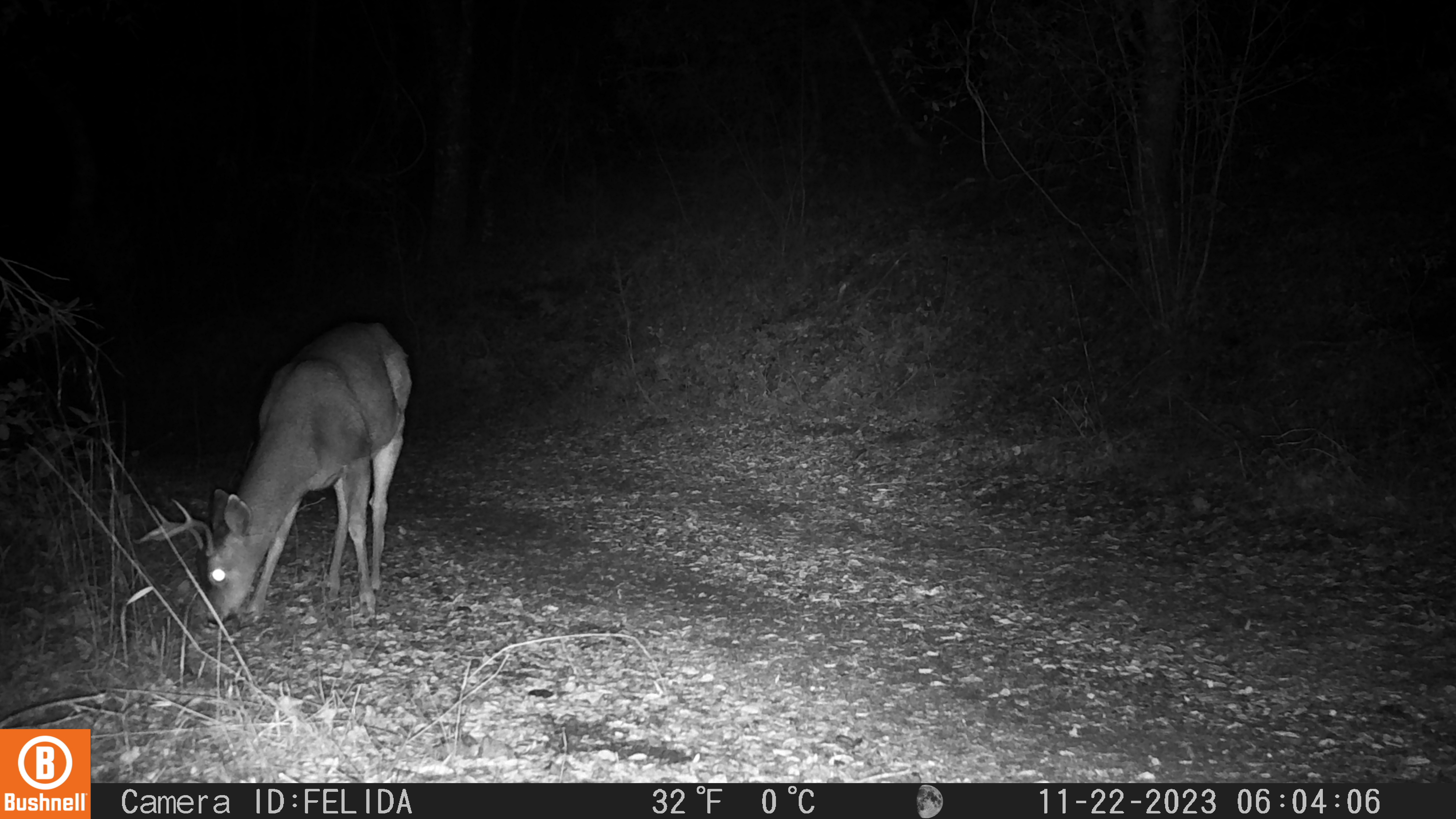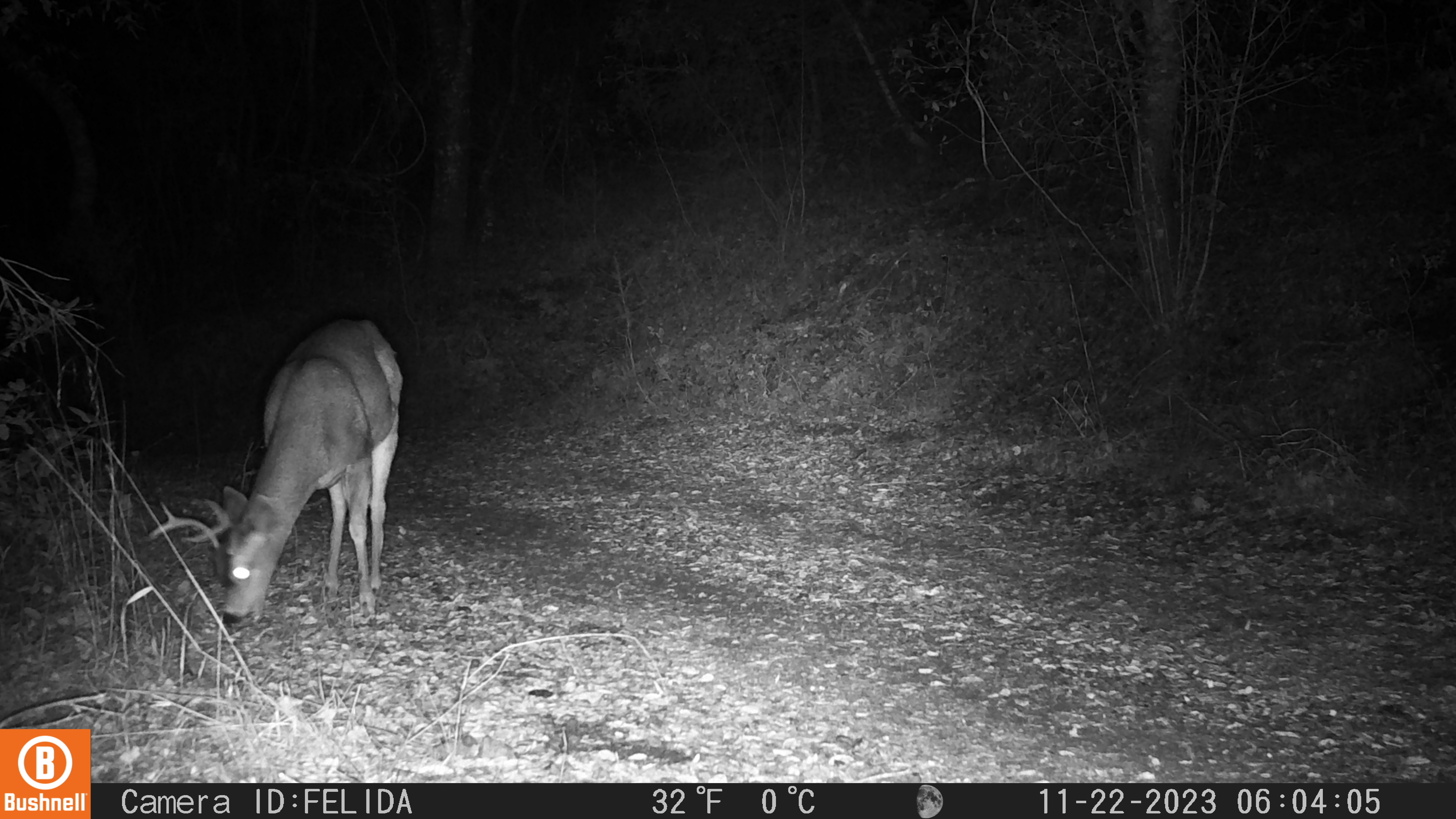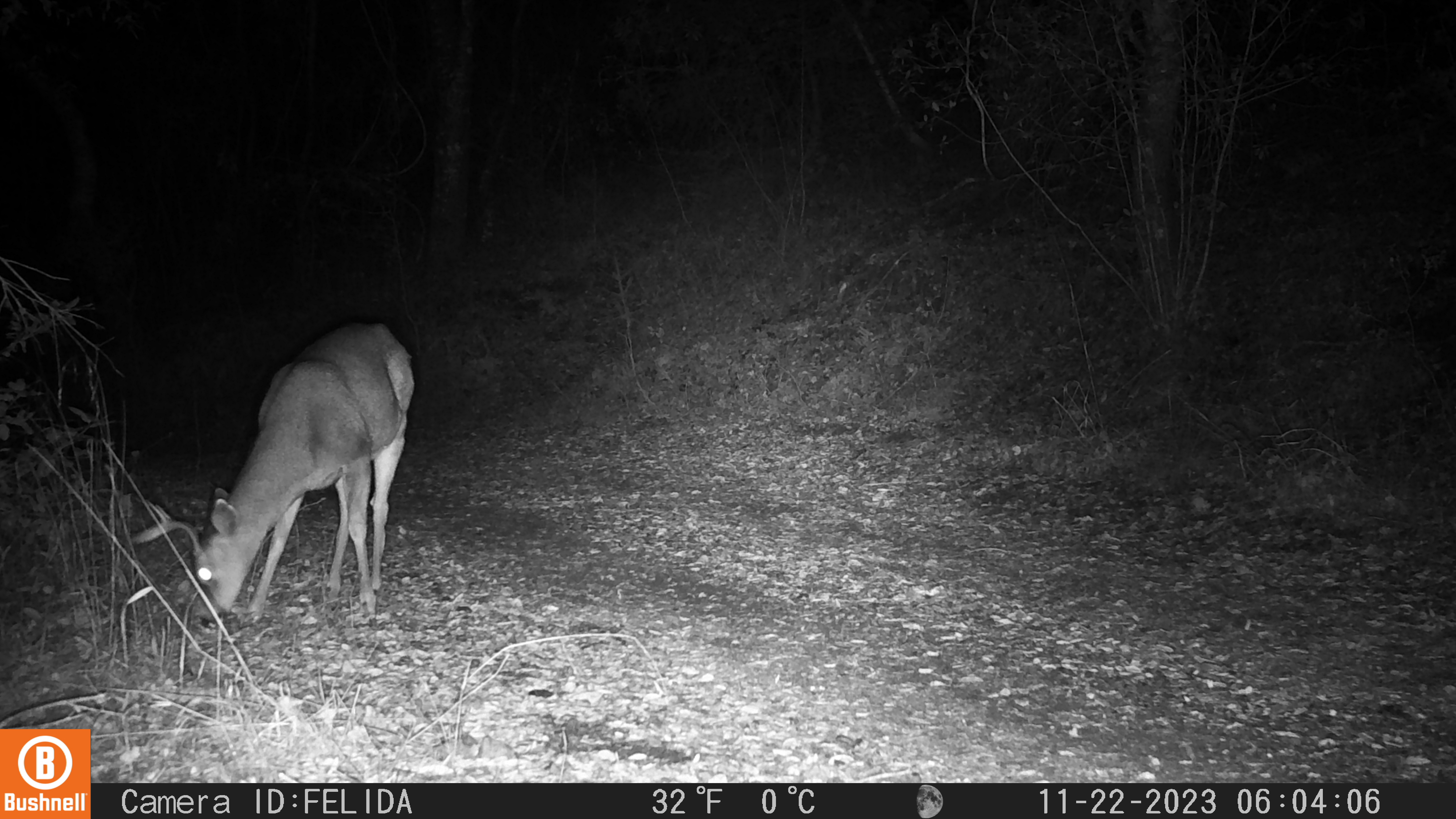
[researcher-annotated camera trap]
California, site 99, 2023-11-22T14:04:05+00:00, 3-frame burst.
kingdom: Animalia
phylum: Chordata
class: Mammalia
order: Artiodactyla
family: Cervidae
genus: Odocoileus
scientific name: Odocoileus hemionus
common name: mule deer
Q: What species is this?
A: Mule deer (Odocoileus hemionus).